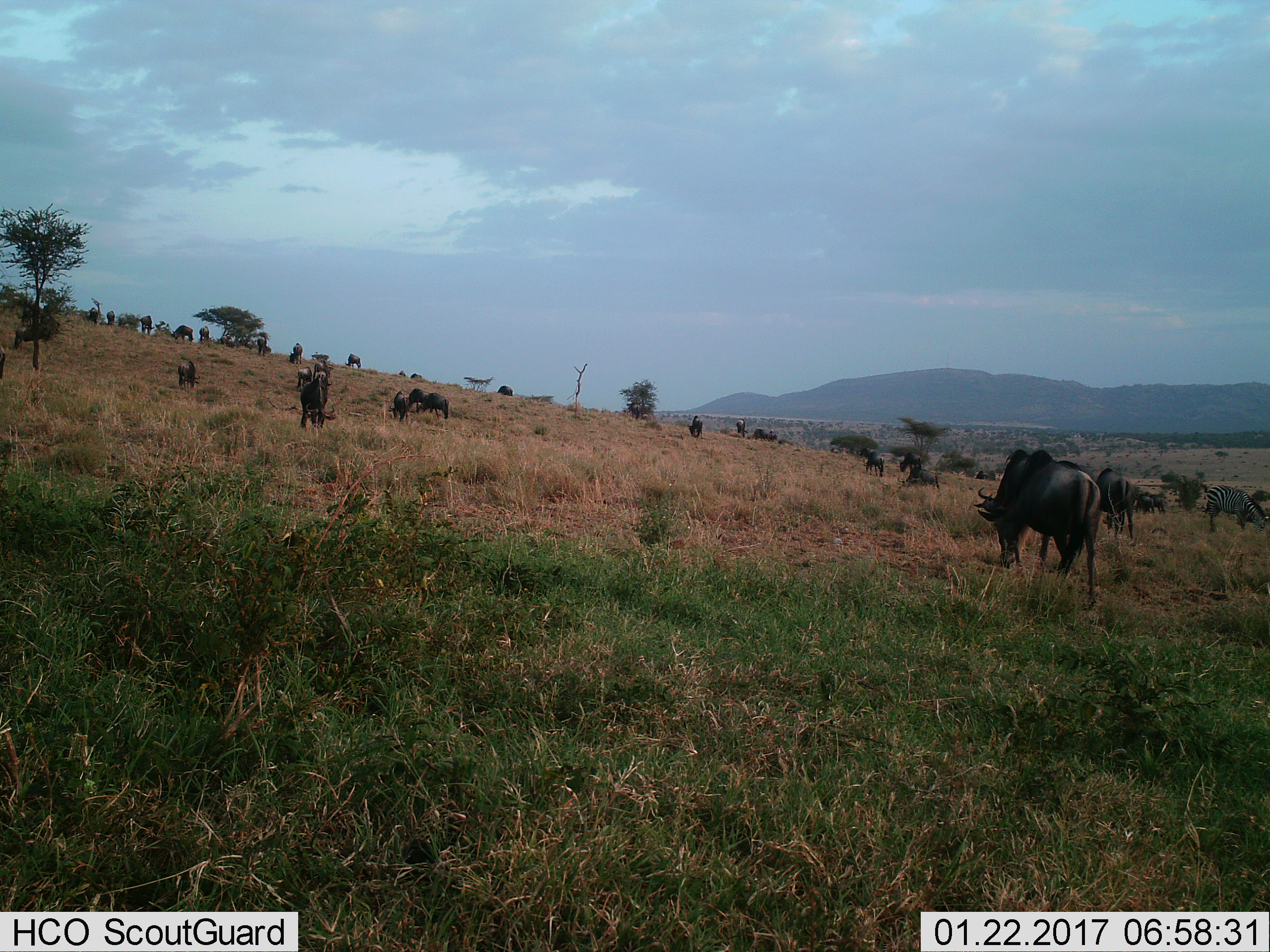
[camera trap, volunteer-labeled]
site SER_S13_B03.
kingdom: Animalia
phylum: Chordata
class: Mammalia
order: Artiodactyla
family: Bovidae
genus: Connochaetes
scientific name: Connochaetes taurinus taurinus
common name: blue wildebeest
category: wildebeestblue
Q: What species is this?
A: Wildebeestblue (blue wildebeest) (Connochaetes taurinus taurinus).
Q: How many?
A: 11-50.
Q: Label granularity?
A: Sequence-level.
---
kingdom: Animalia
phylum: Chordata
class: Mammalia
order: Perissodactyla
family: Equidae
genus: Equus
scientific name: Equus quagga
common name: plains zebra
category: zebraplains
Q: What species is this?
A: Zebraplains (plains zebra) (Equus quagga).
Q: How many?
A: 1.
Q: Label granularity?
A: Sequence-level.